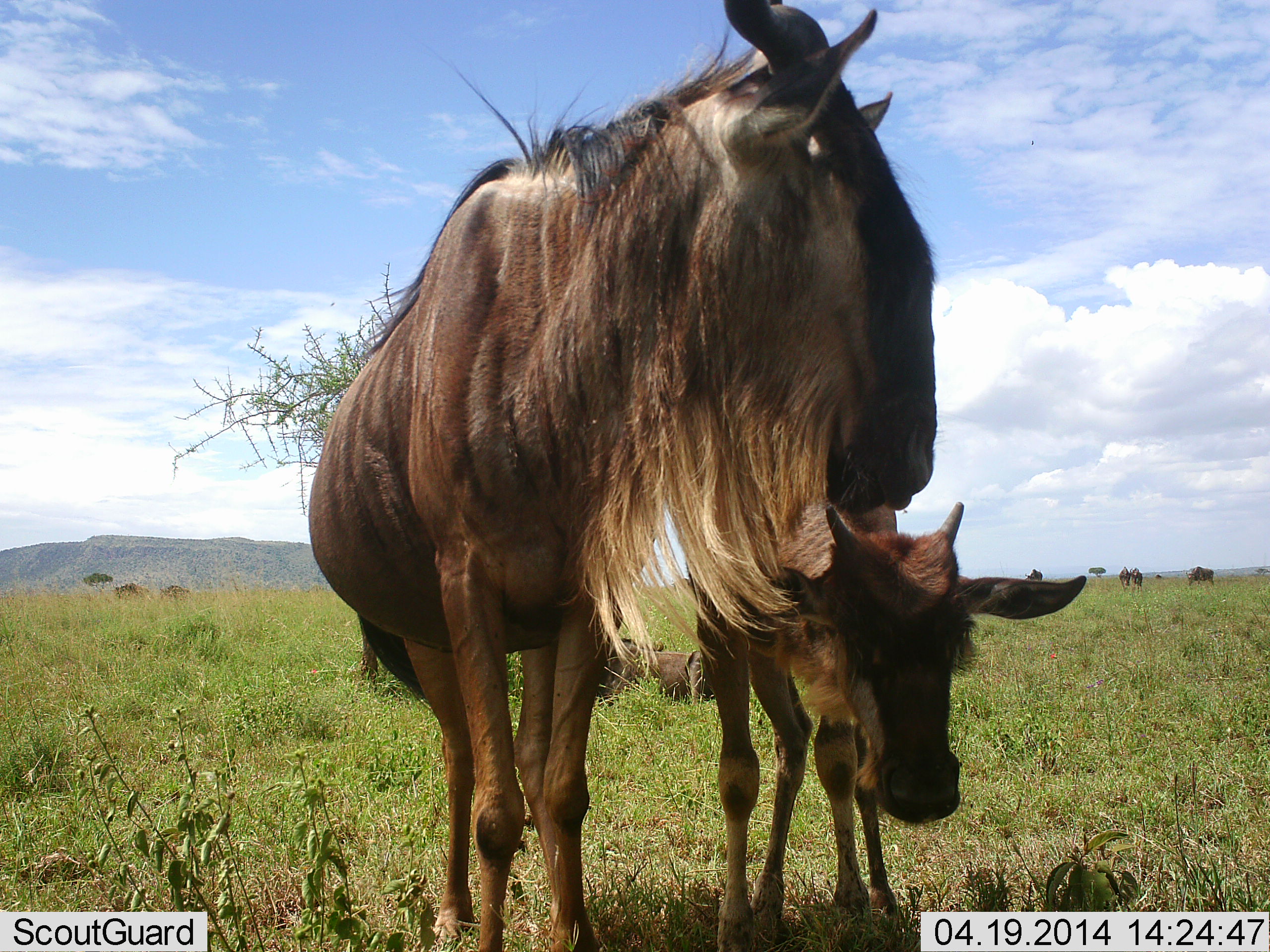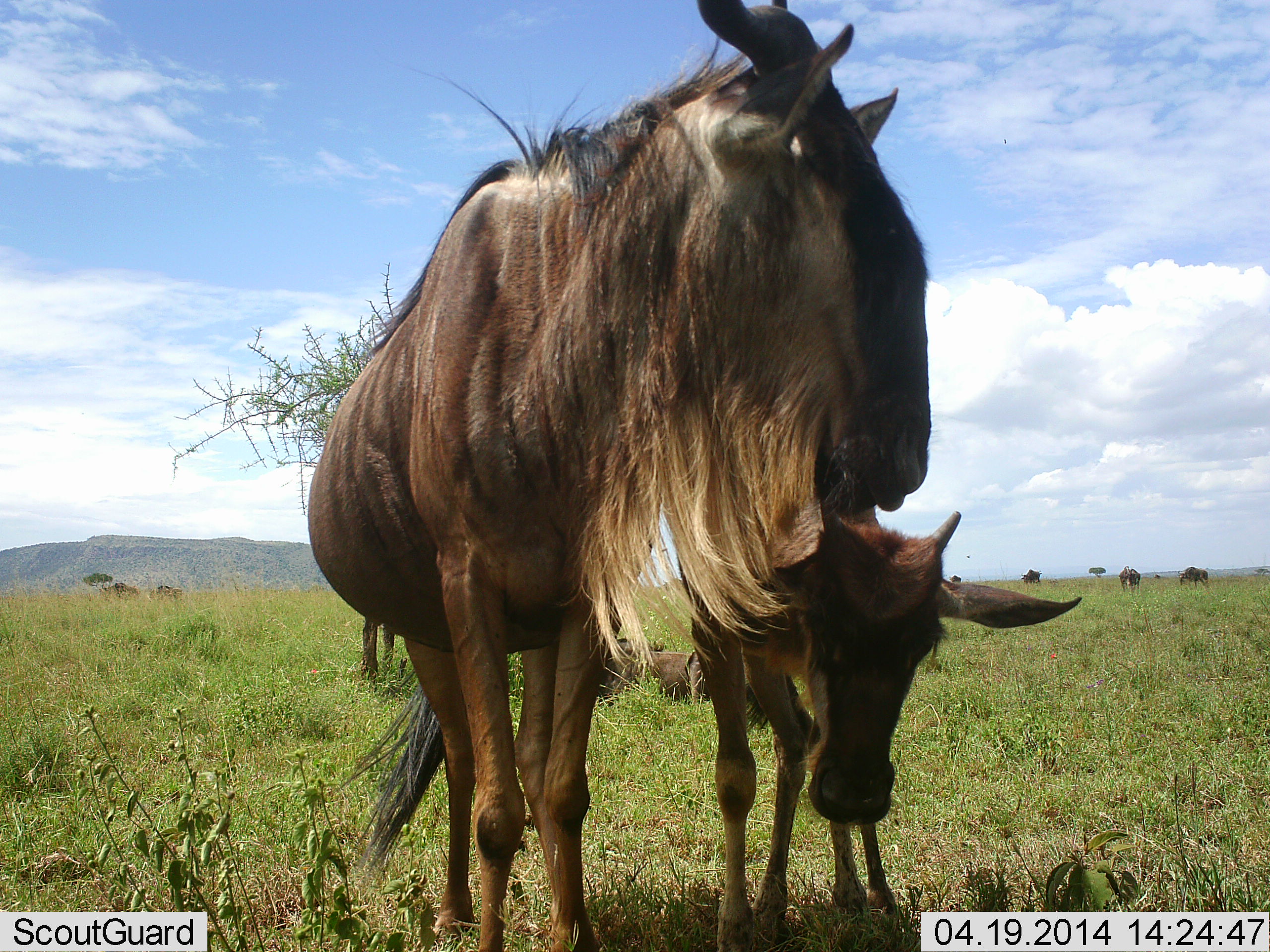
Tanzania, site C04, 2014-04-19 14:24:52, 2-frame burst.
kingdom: Animalia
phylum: Chordata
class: Mammalia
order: Artiodactyla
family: Bovidae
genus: Connochaetes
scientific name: Connochaetes taurinus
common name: blue wildebeest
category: wildebeest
Wildebeest (blue wildebeest) (Connochaetes taurinus), count 8. Behavior (volunteer vote fractions): standing 90%, resting 30%, moving 30%, interacting 40%. Young present (vote fraction): 90%. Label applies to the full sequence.